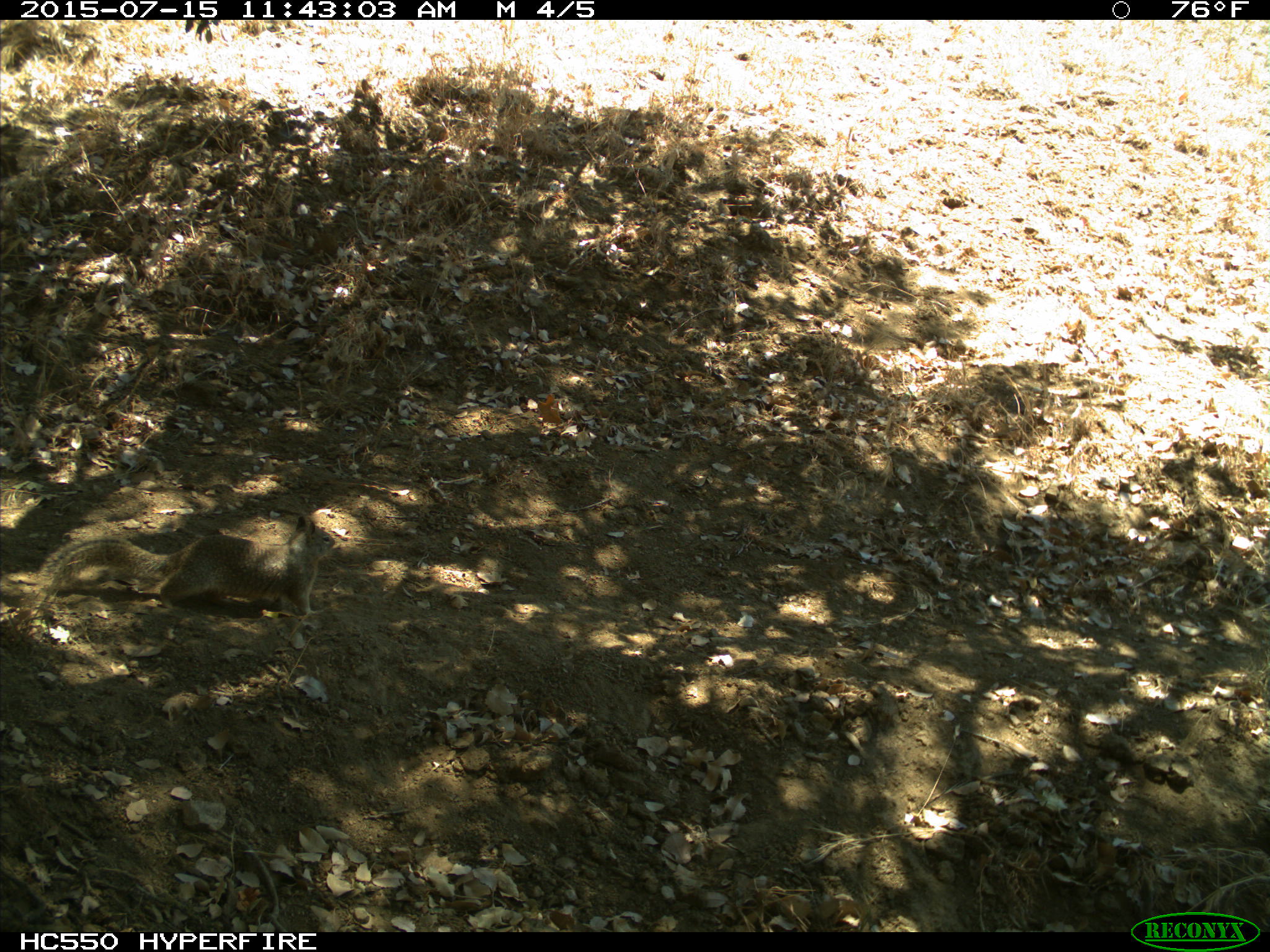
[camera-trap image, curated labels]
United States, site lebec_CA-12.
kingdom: Animalia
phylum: Chordata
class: Mammalia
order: Rodentia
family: Sciuridae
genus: Otospermophilus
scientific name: Otospermophilus beecheyi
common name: california ground squirrel